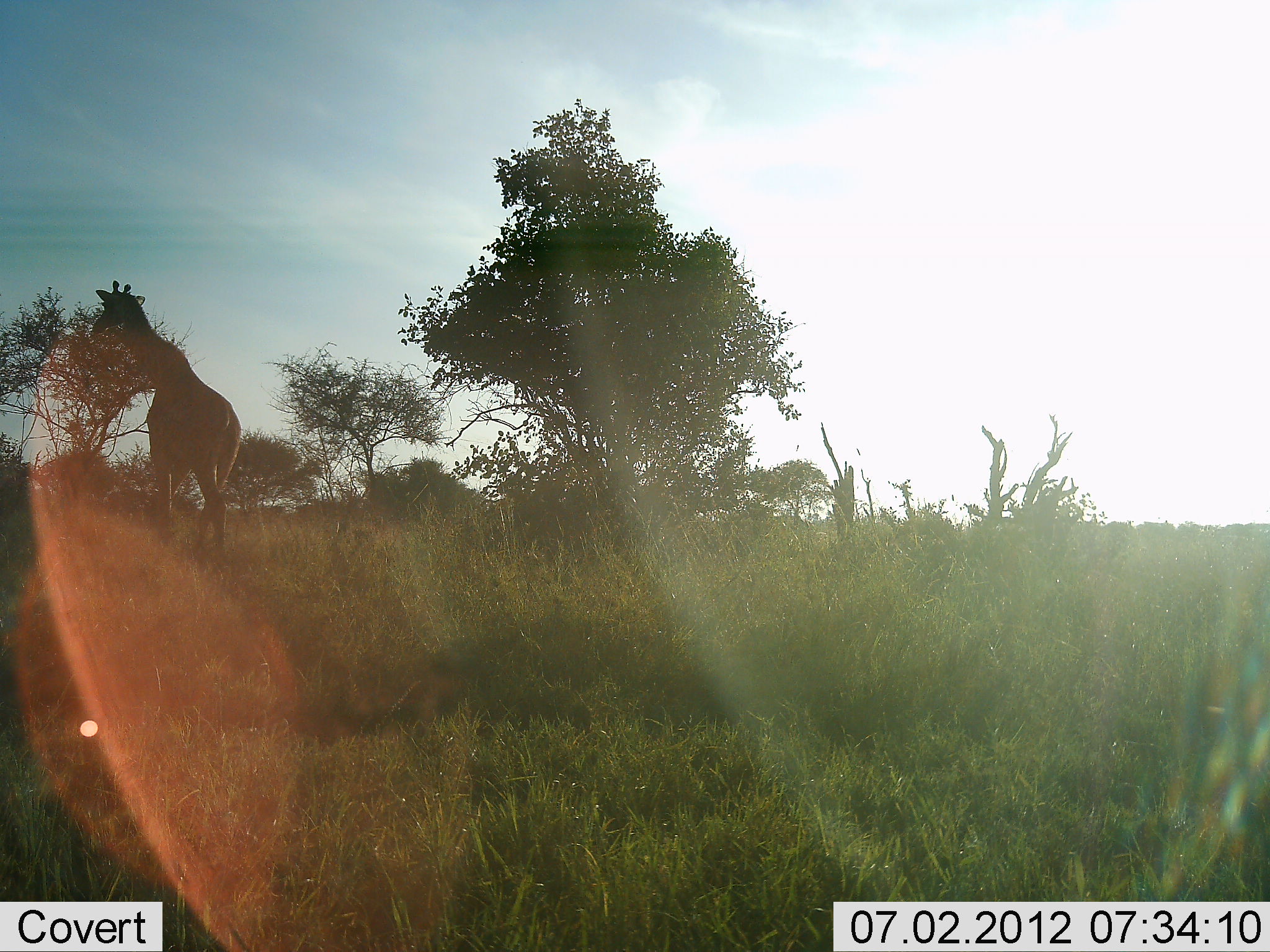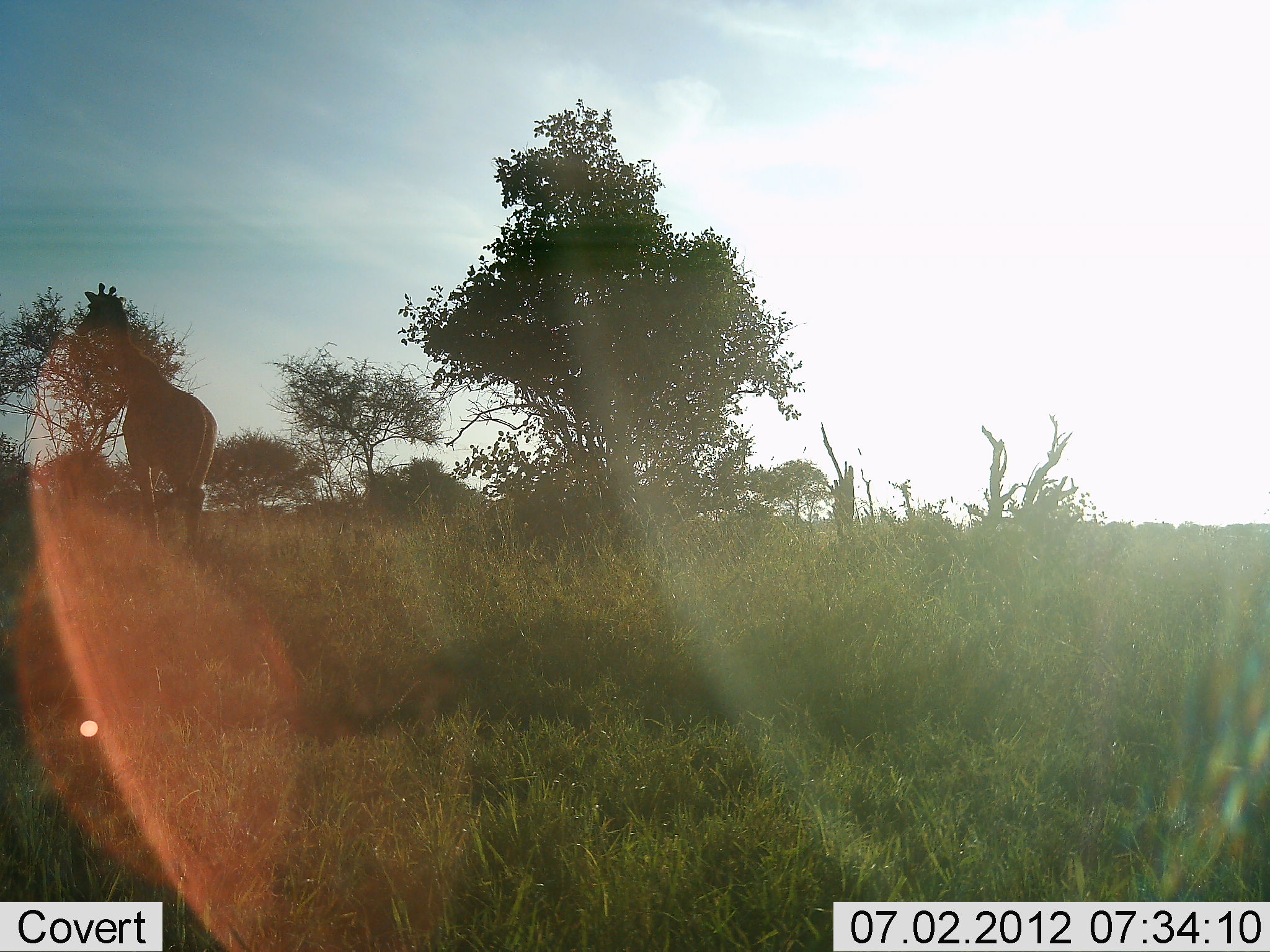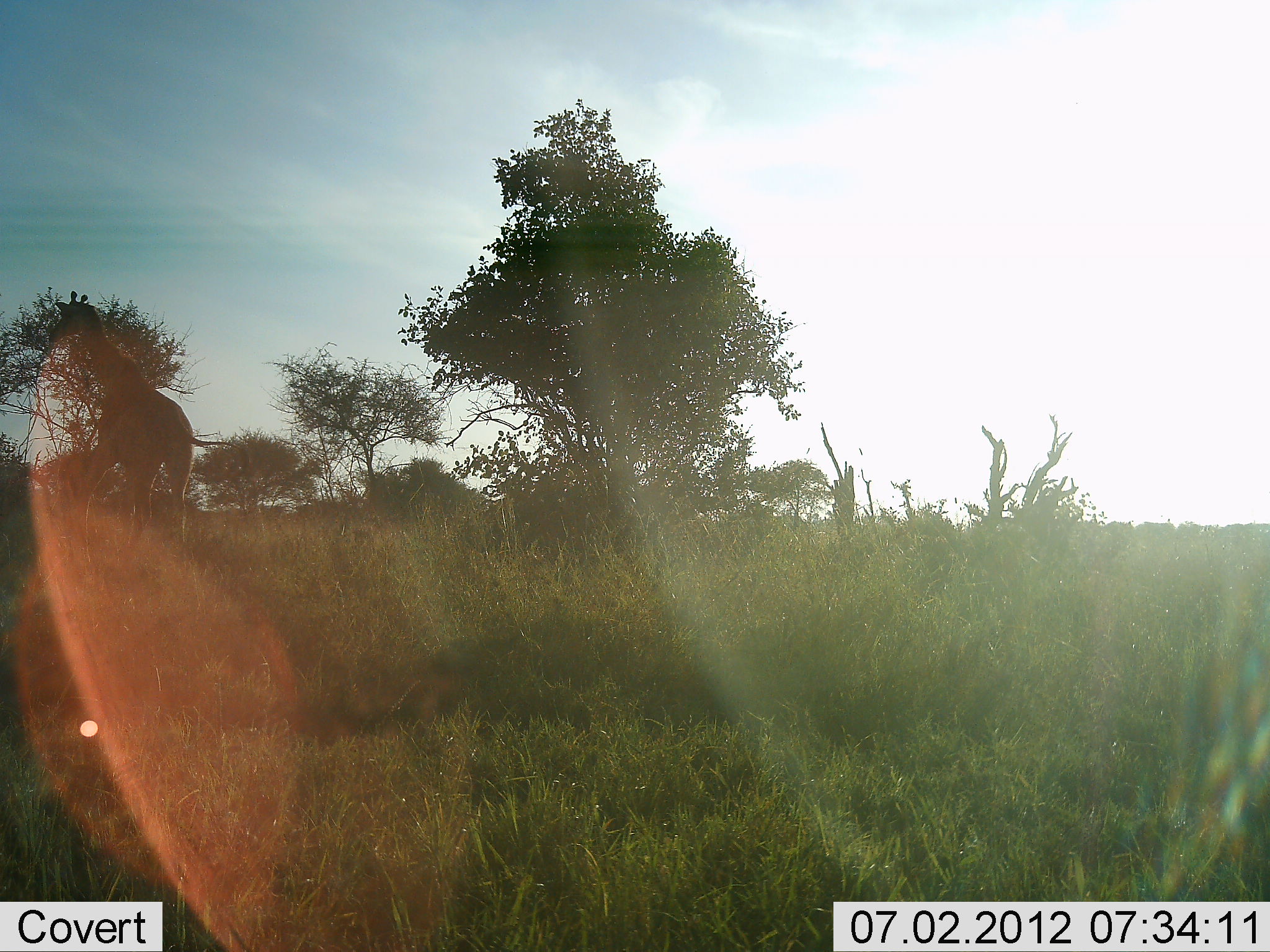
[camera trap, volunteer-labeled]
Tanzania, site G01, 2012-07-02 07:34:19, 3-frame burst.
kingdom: Animalia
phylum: Chordata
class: Mammalia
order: Artiodactyla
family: Giraffidae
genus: Giraffa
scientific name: Giraffa camelopardalis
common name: giraffe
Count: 1.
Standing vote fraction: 20%.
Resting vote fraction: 0%.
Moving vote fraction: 80%.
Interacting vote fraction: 0%.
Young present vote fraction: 0%.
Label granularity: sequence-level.